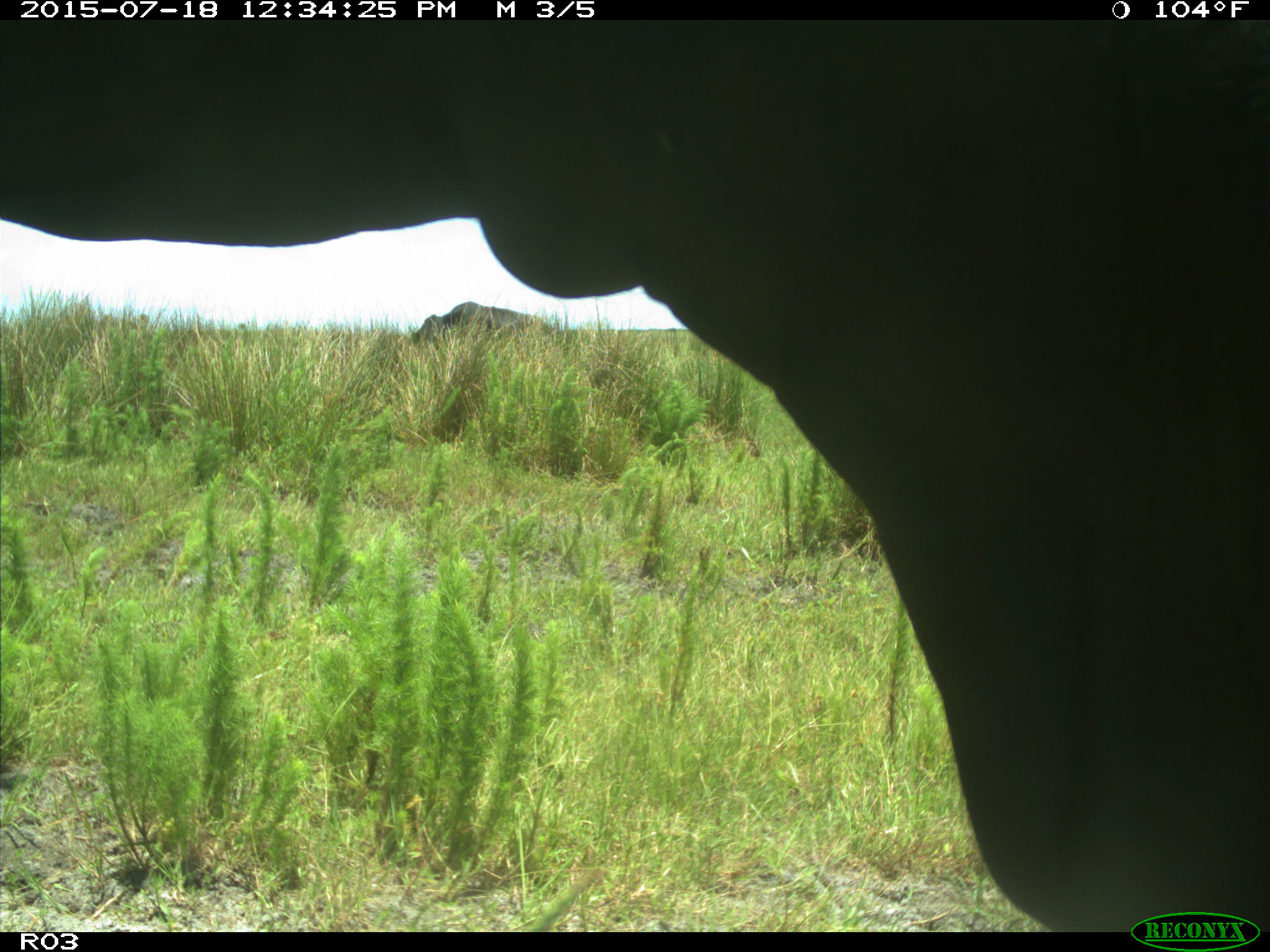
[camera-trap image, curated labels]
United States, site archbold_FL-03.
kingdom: Animalia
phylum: Chordata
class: Mammalia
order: Artiodactyla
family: Bovidae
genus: Bos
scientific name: Bos taurus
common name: domestic cow